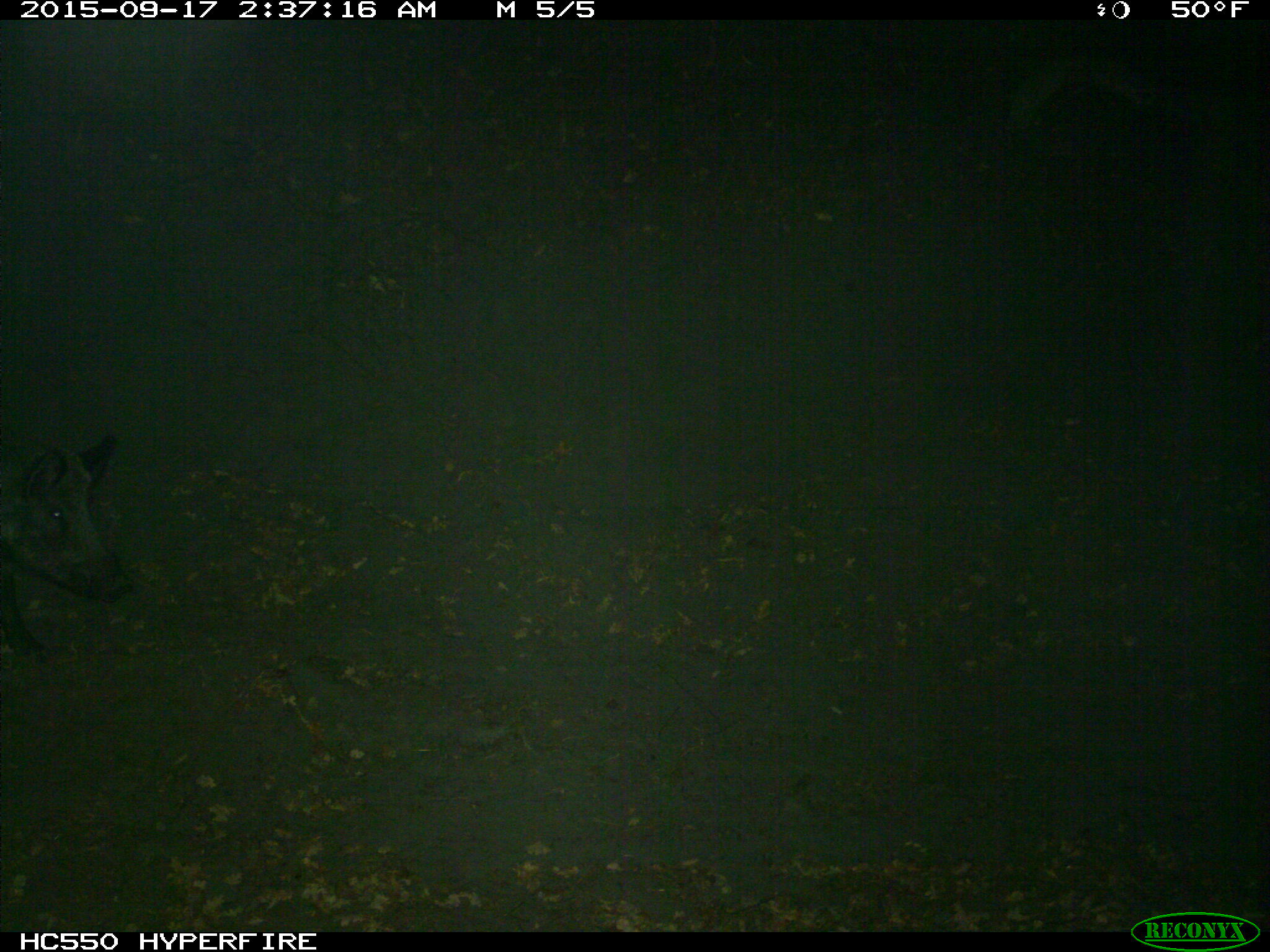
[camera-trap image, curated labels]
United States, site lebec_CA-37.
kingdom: Animalia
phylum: Chordata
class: Mammalia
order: Artiodactyla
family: Suidae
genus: Sus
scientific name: Sus scrofa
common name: wild boar